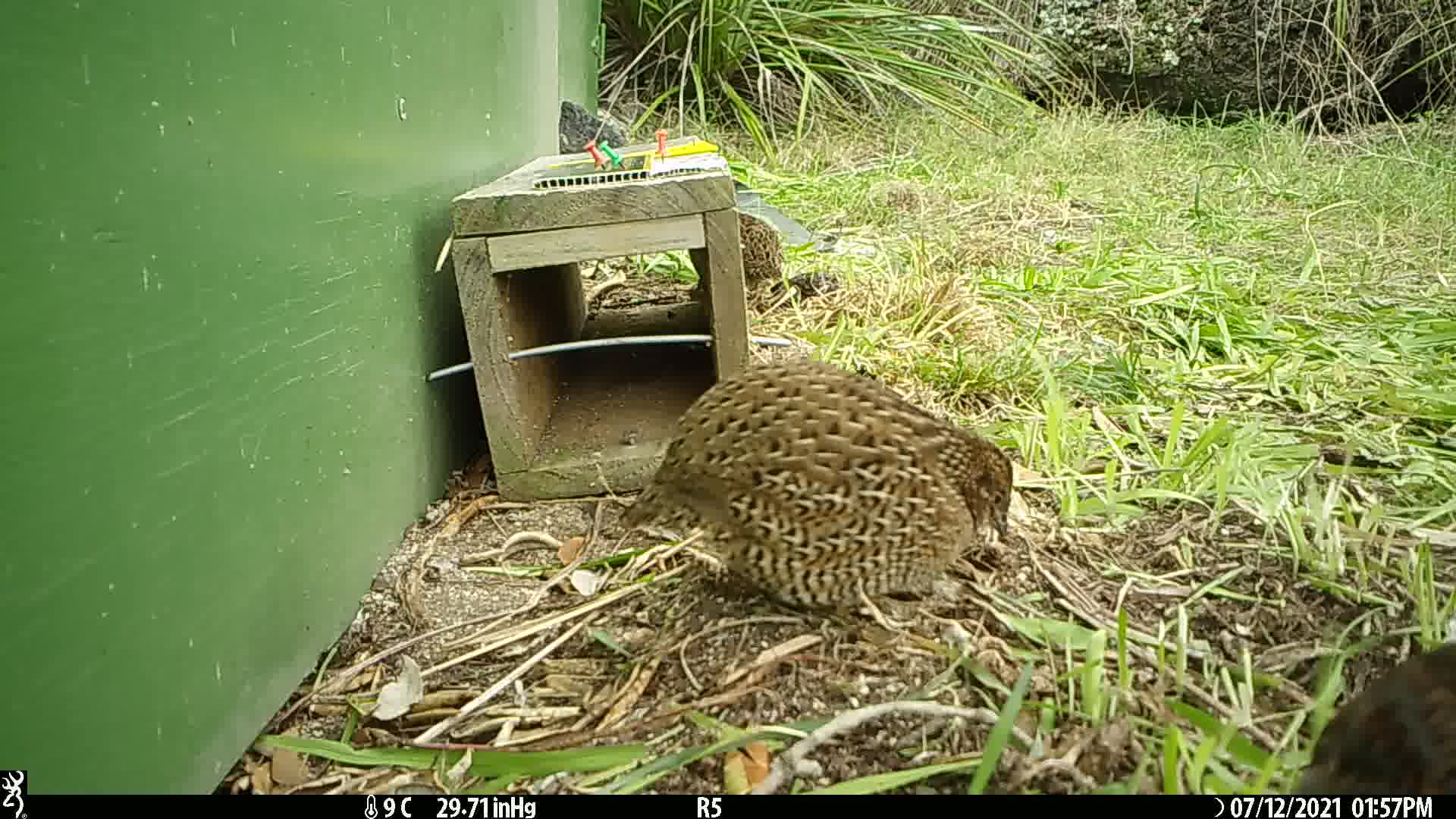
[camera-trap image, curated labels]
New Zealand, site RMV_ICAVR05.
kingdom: Animalia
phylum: Chordata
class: Aves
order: Galliformes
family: Phasianidae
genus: Synoicus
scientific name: Synoicus ypsilophorus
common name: brown quail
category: quail brown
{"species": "quail brown (brown quail) (Synoicus ypsilophorus)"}